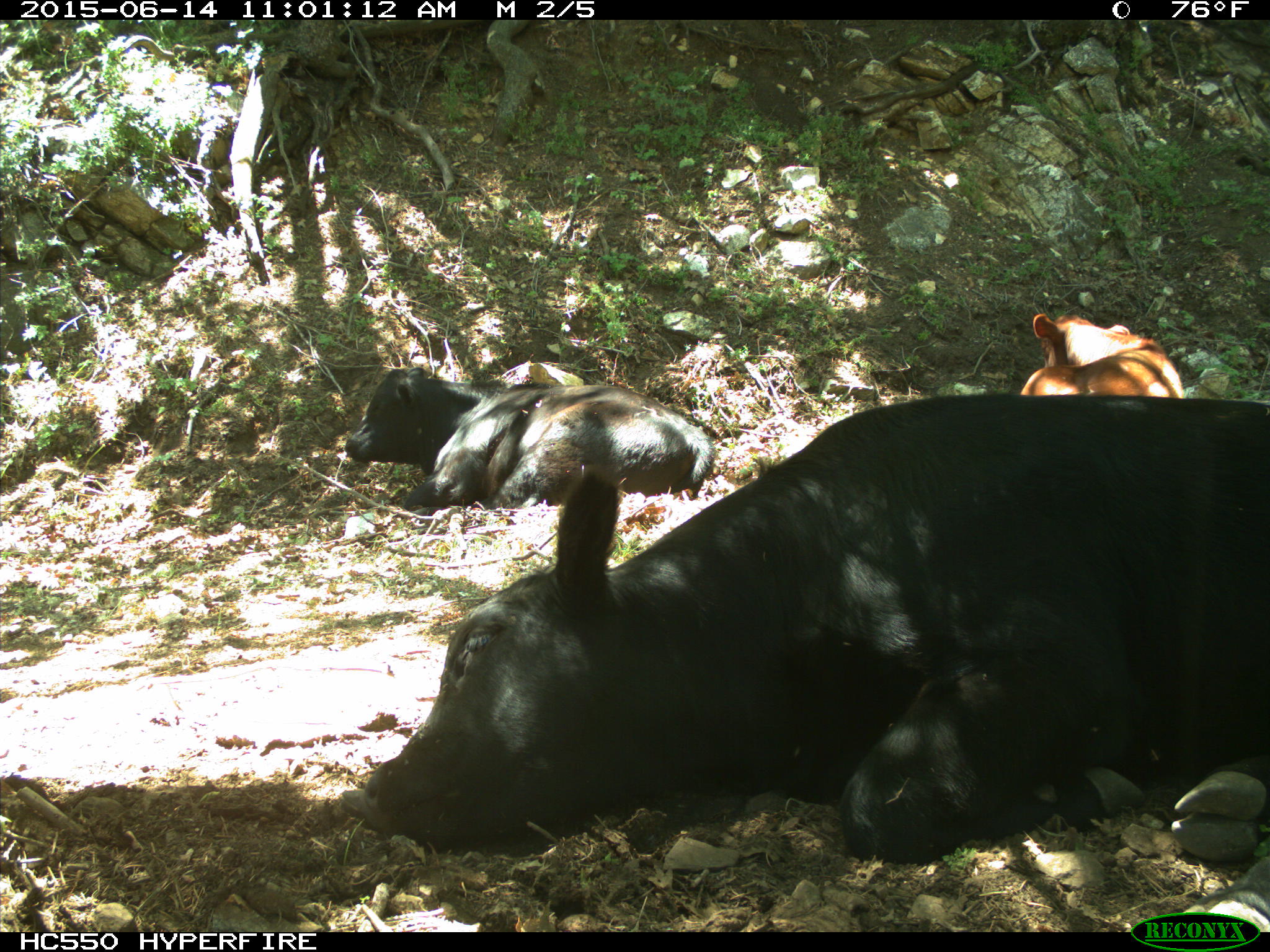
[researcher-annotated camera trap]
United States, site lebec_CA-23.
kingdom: Animalia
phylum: Chordata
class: Mammalia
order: Artiodactyla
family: Bovidae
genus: Bos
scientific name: Bos taurus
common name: domestic cow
Bos taurus (domestic cow).